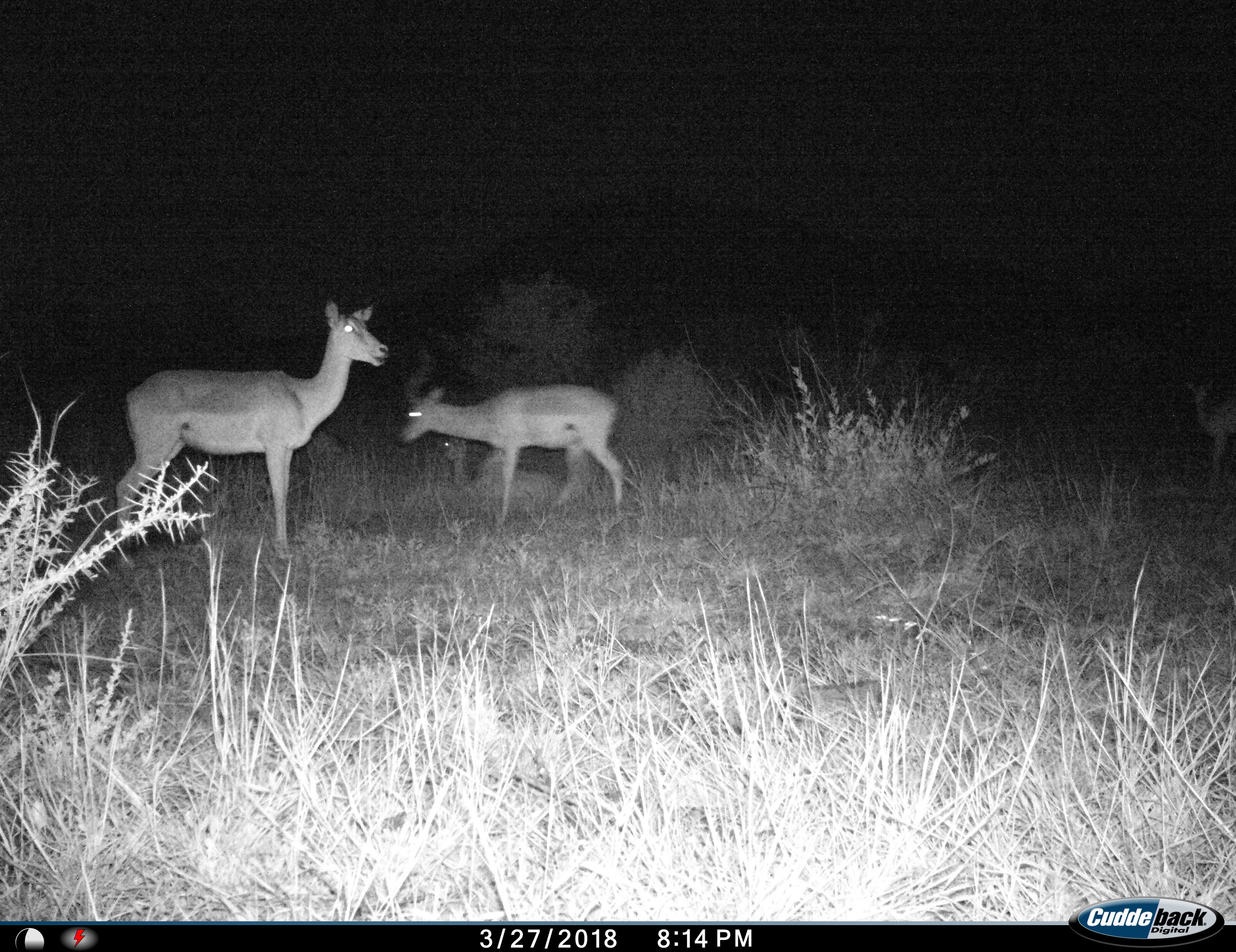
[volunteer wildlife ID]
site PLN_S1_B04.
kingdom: Animalia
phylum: Chordata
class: Mammalia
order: Artiodactyla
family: Bovidae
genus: Aepyceros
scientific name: Aepyceros melampus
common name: impala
Impala (Aepyceros melampus), count 3. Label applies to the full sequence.